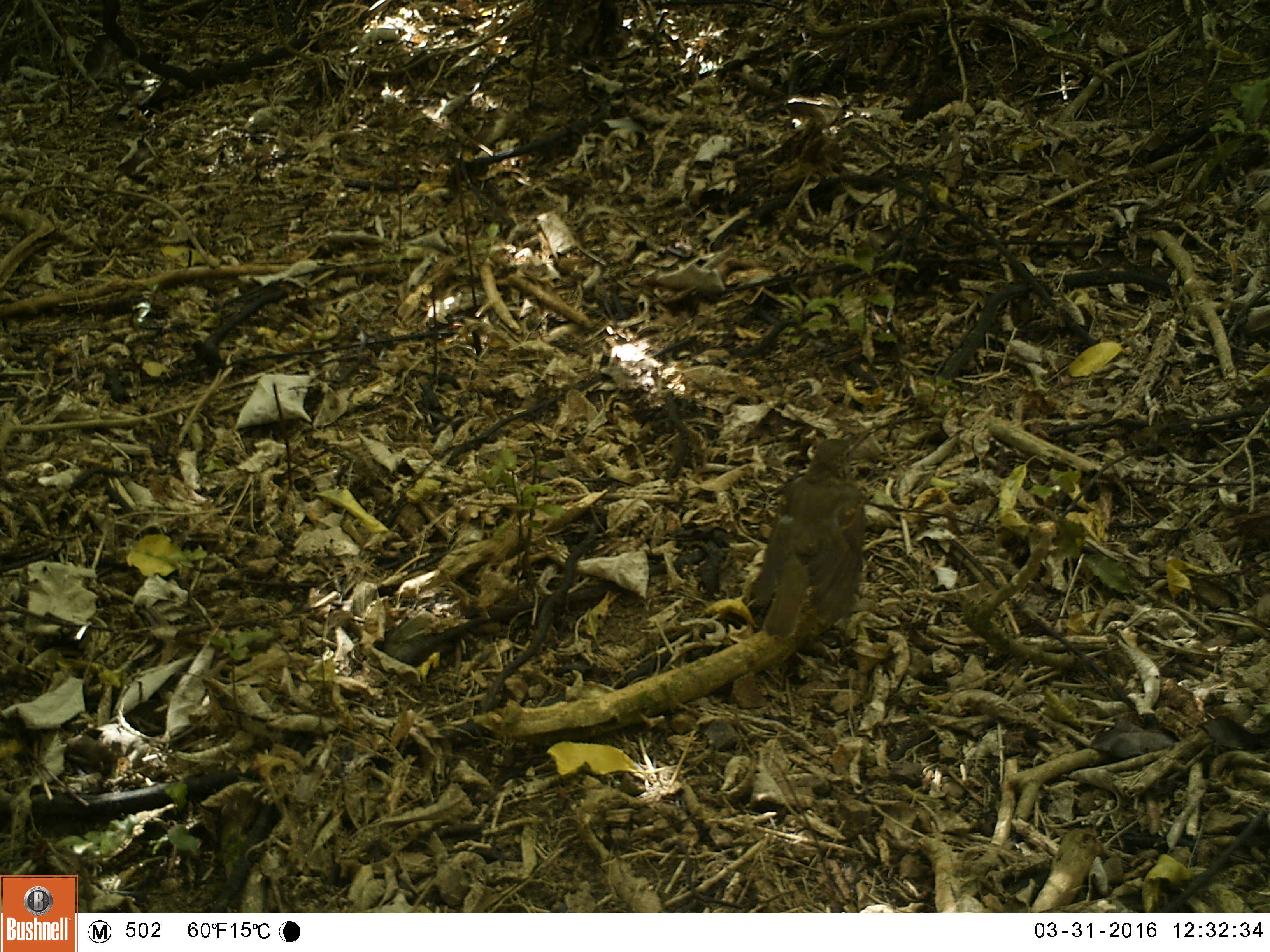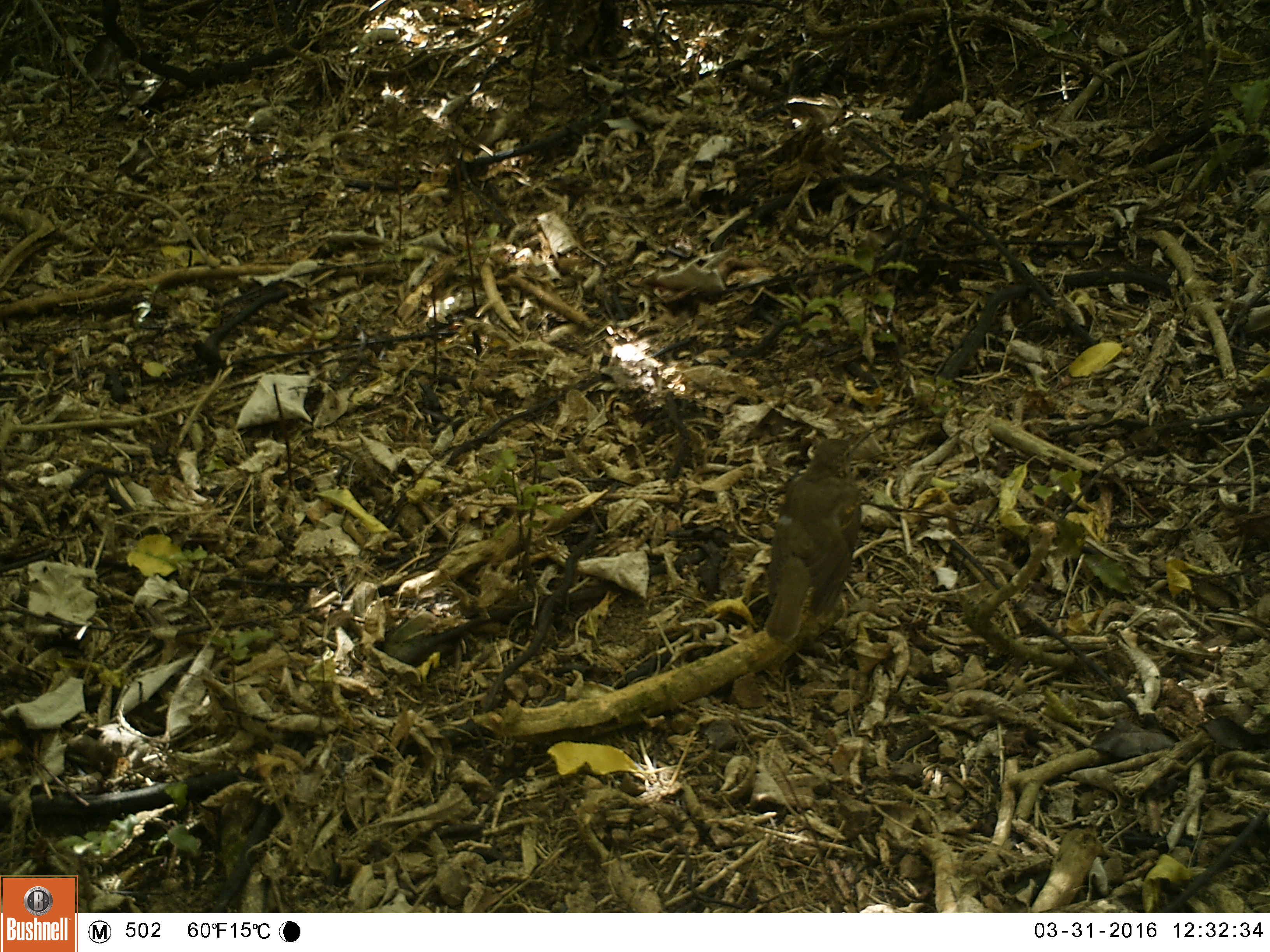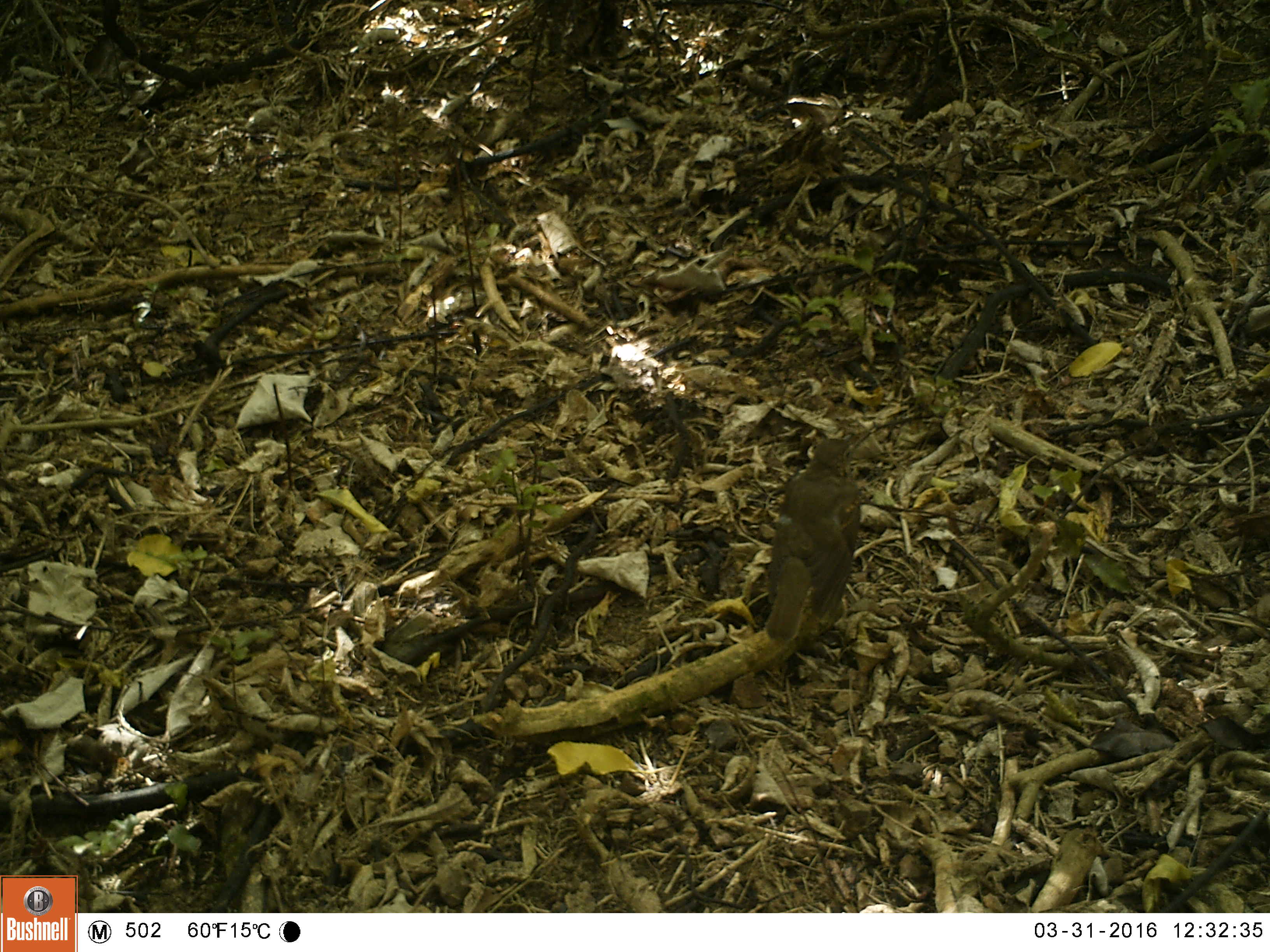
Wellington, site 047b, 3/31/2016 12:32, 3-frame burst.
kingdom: Animalia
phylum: Chordata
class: Aves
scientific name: Aves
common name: bird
Bird (Aves).